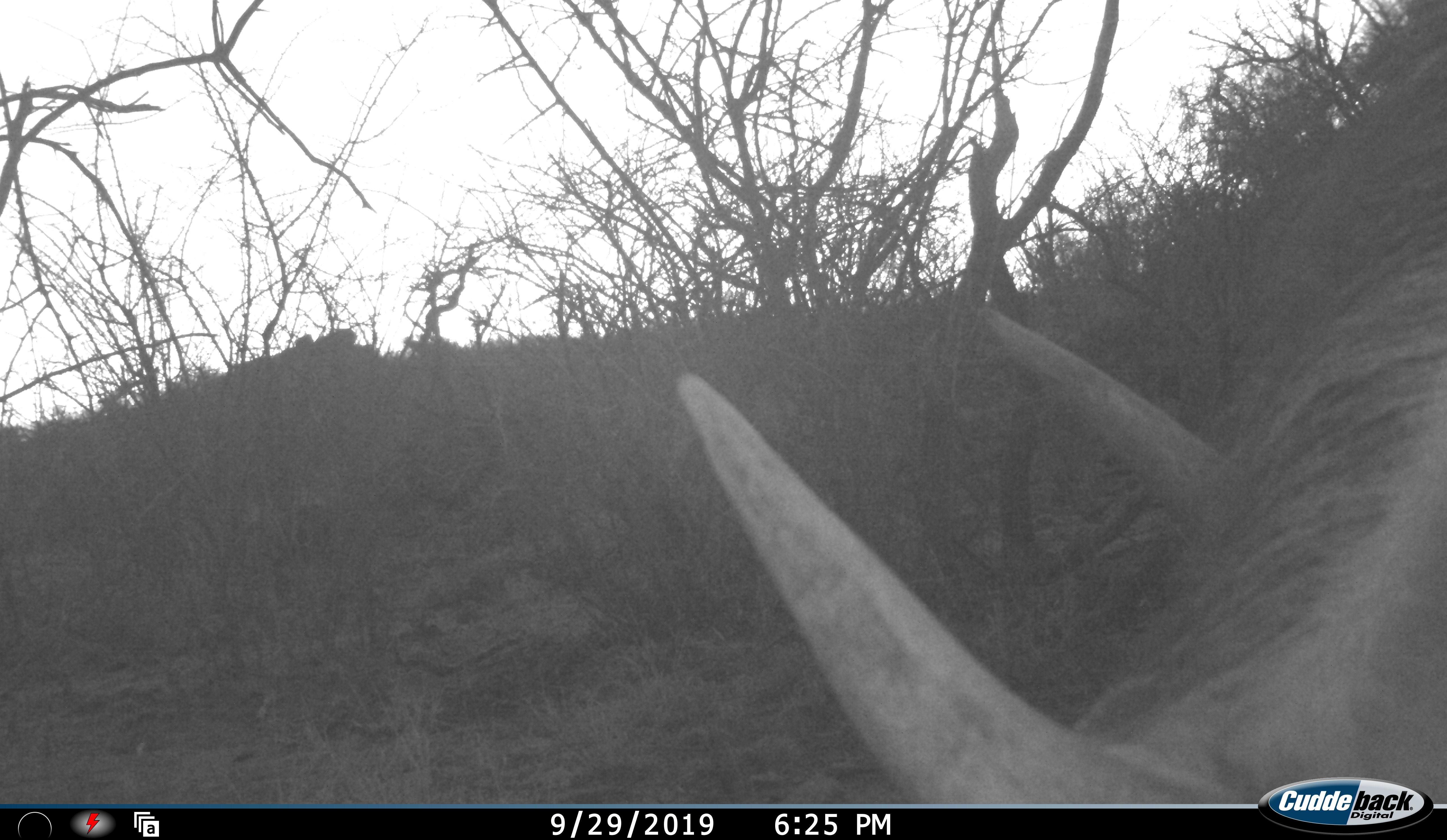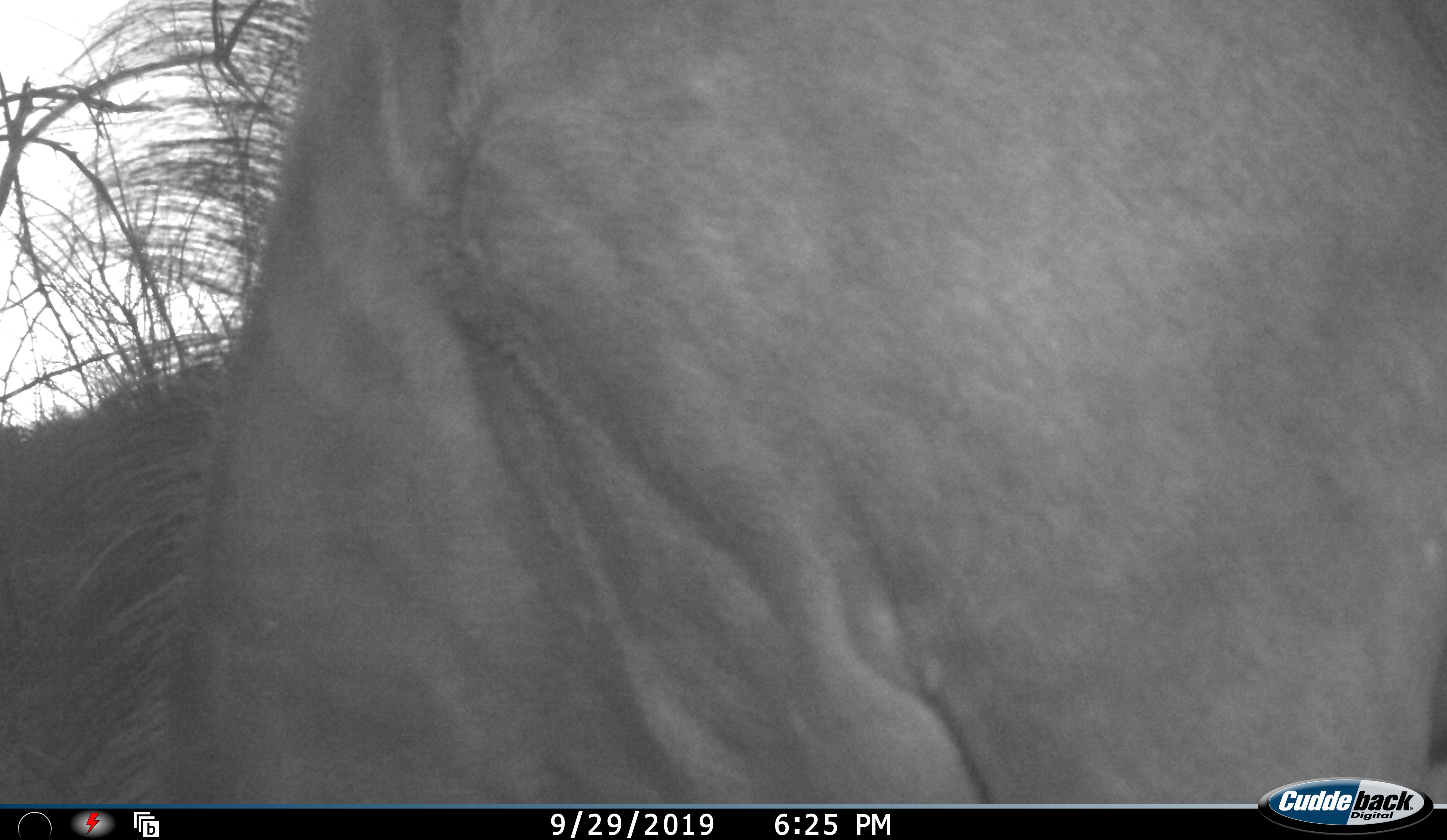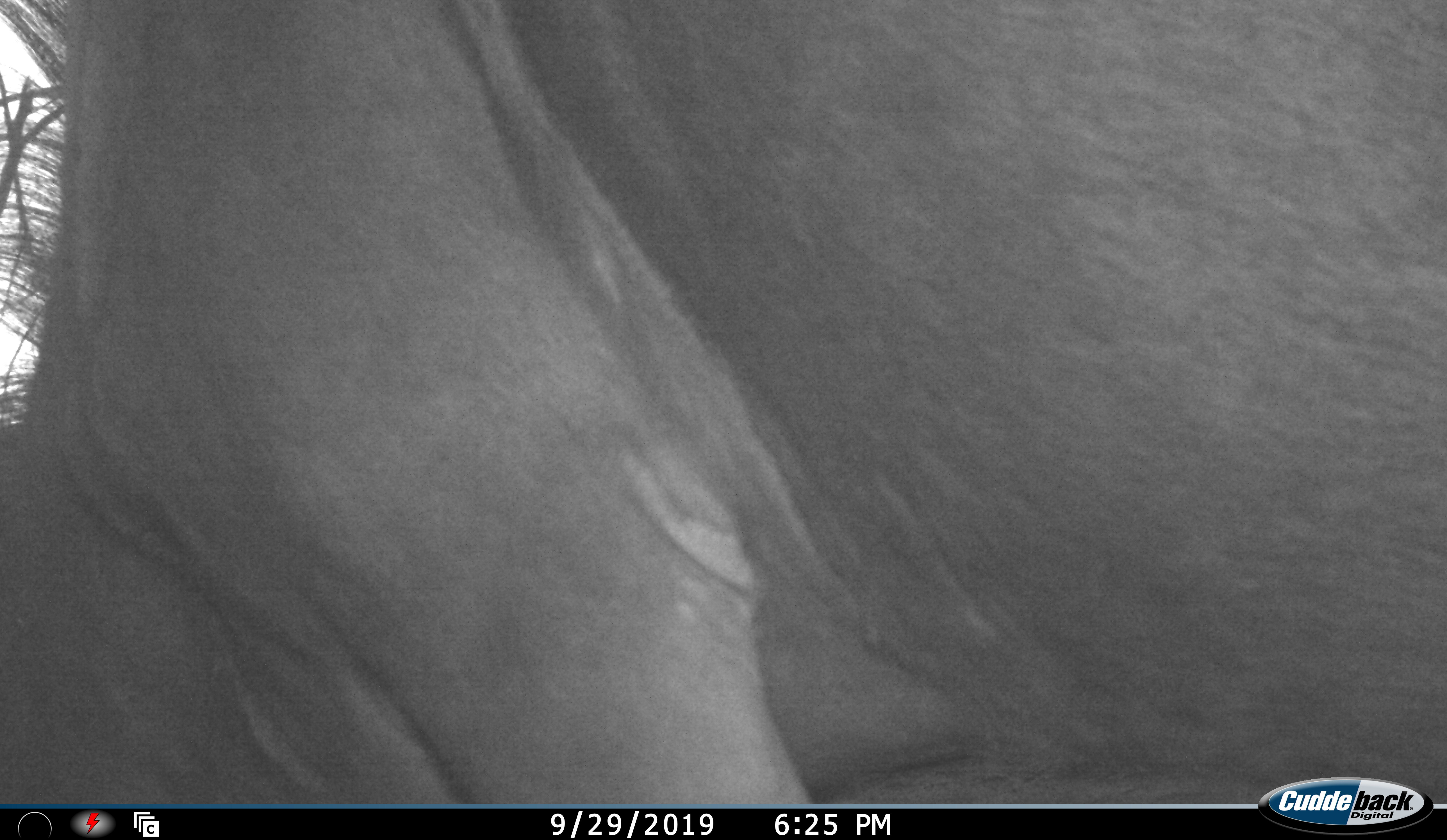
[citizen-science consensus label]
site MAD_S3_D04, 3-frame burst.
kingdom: Animalia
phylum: Chordata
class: Mammalia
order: Artiodactyla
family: Bovidae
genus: Connochaetes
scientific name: Connochaetes taurinus taurinus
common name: blue wildebeest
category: wildebeestblue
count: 1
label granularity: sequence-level